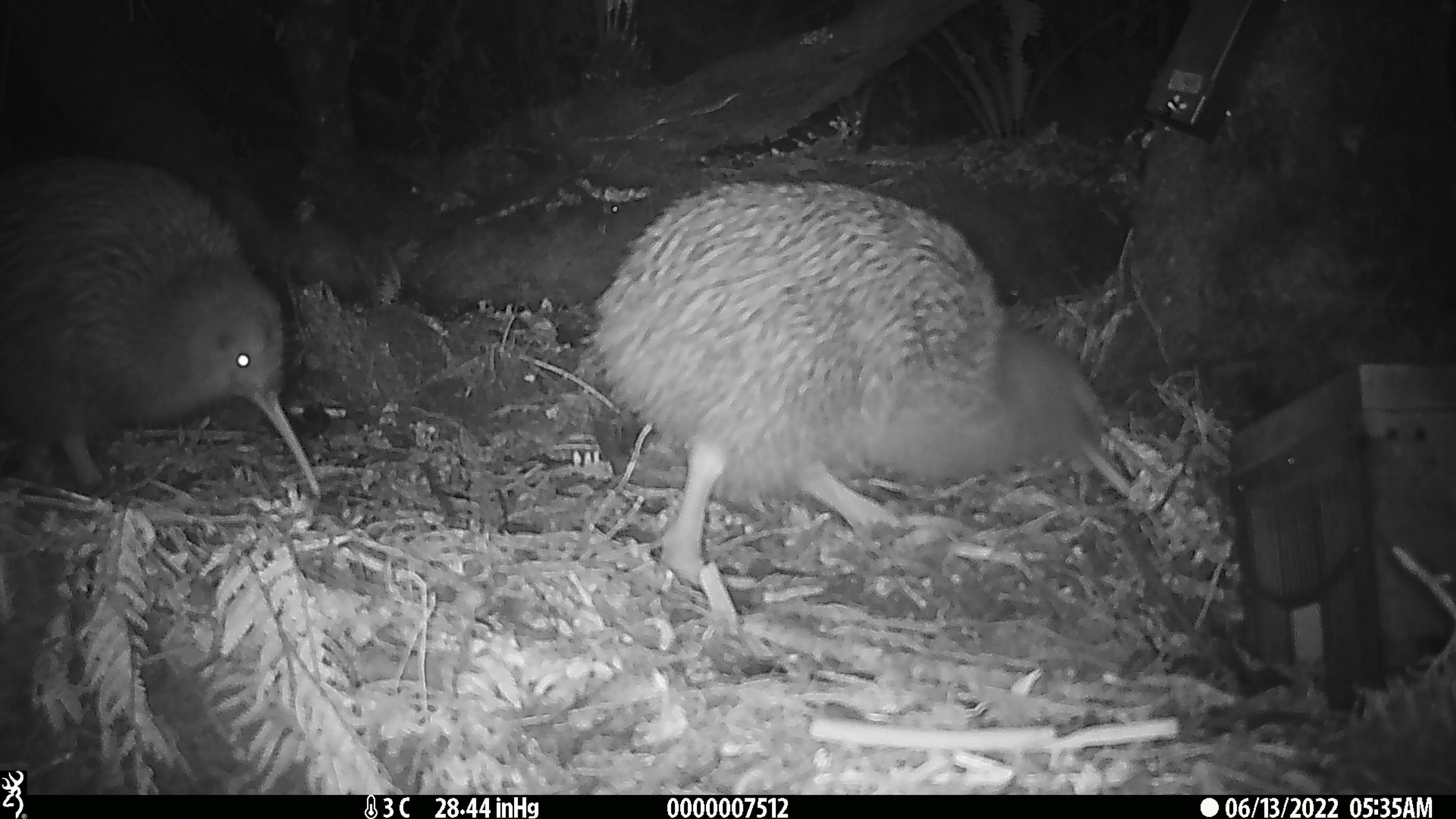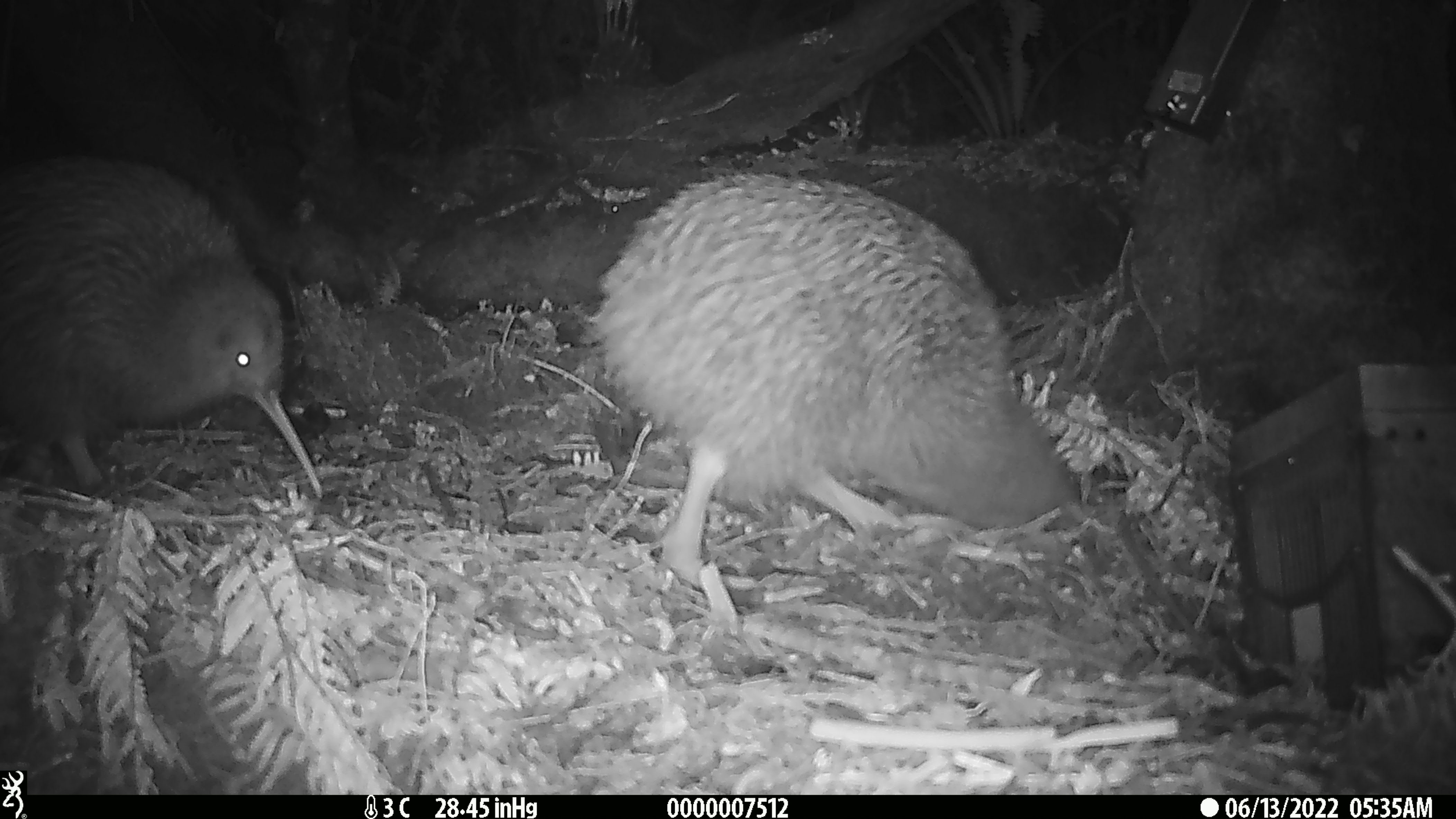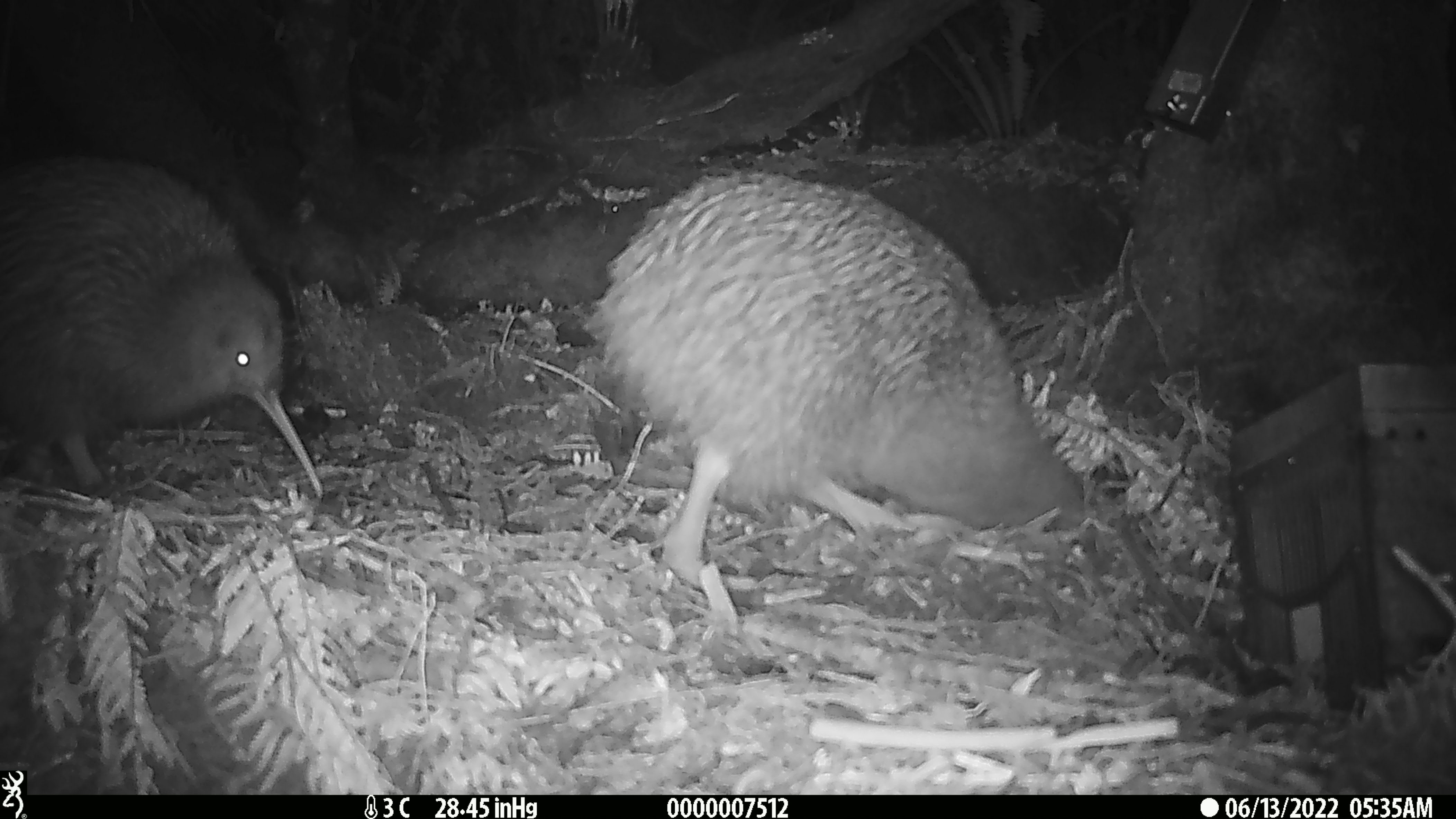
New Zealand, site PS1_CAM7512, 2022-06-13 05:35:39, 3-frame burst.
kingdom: Animalia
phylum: Chordata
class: Aves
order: Apterygiformes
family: Apterygidae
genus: Apteryx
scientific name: Apteryx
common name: kiwi